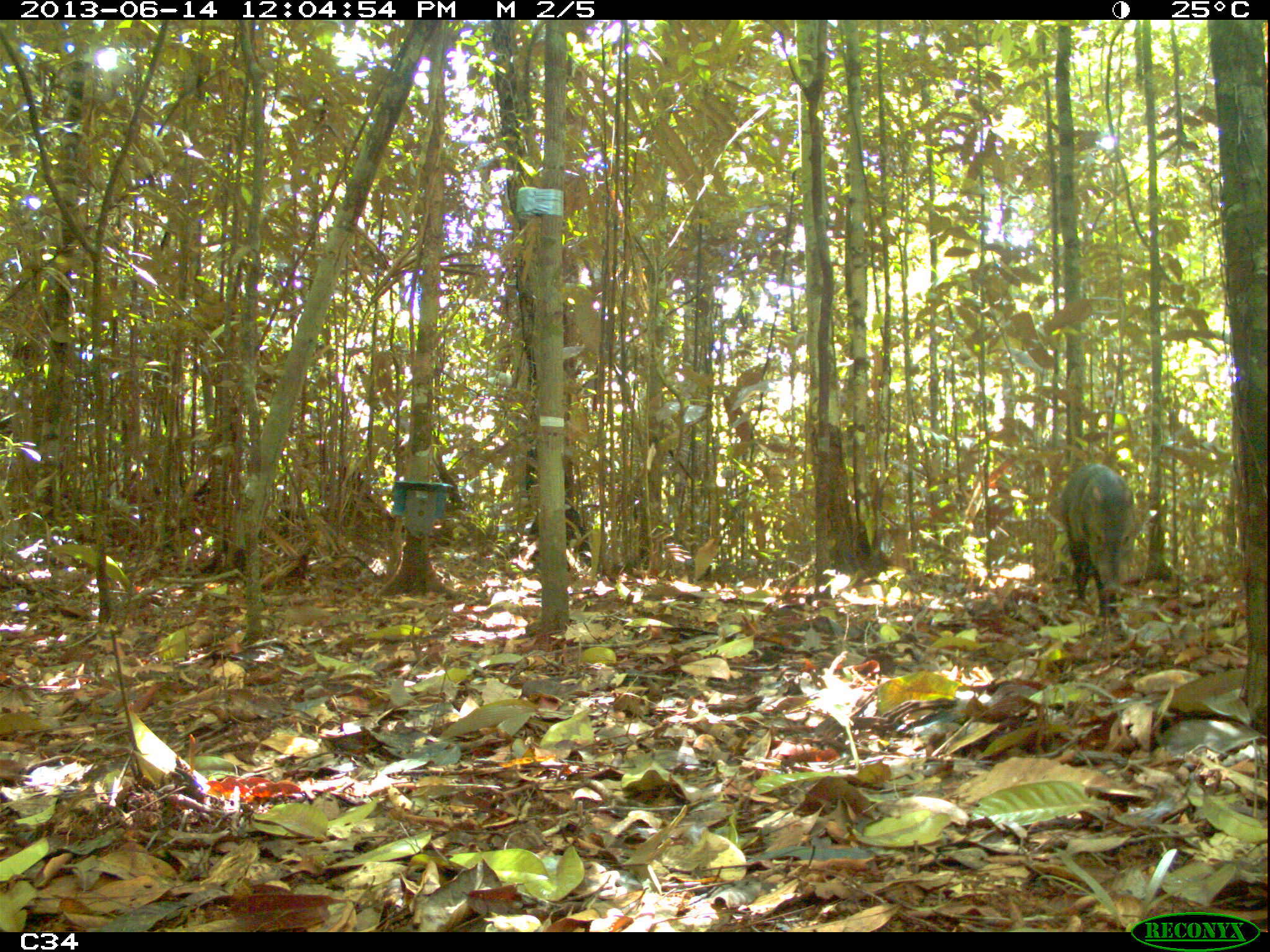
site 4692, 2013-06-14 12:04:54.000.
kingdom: Animalia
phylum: Chordata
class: Mammalia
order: Artiodactyla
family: Tayassuidae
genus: Pecari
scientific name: Pecari tajacu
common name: collared peccary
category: tayassu tajacu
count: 1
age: adult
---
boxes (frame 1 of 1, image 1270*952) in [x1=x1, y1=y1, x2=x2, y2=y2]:
tayassu tajacu: [x1=1059, y1=463, x2=1137, y2=619]